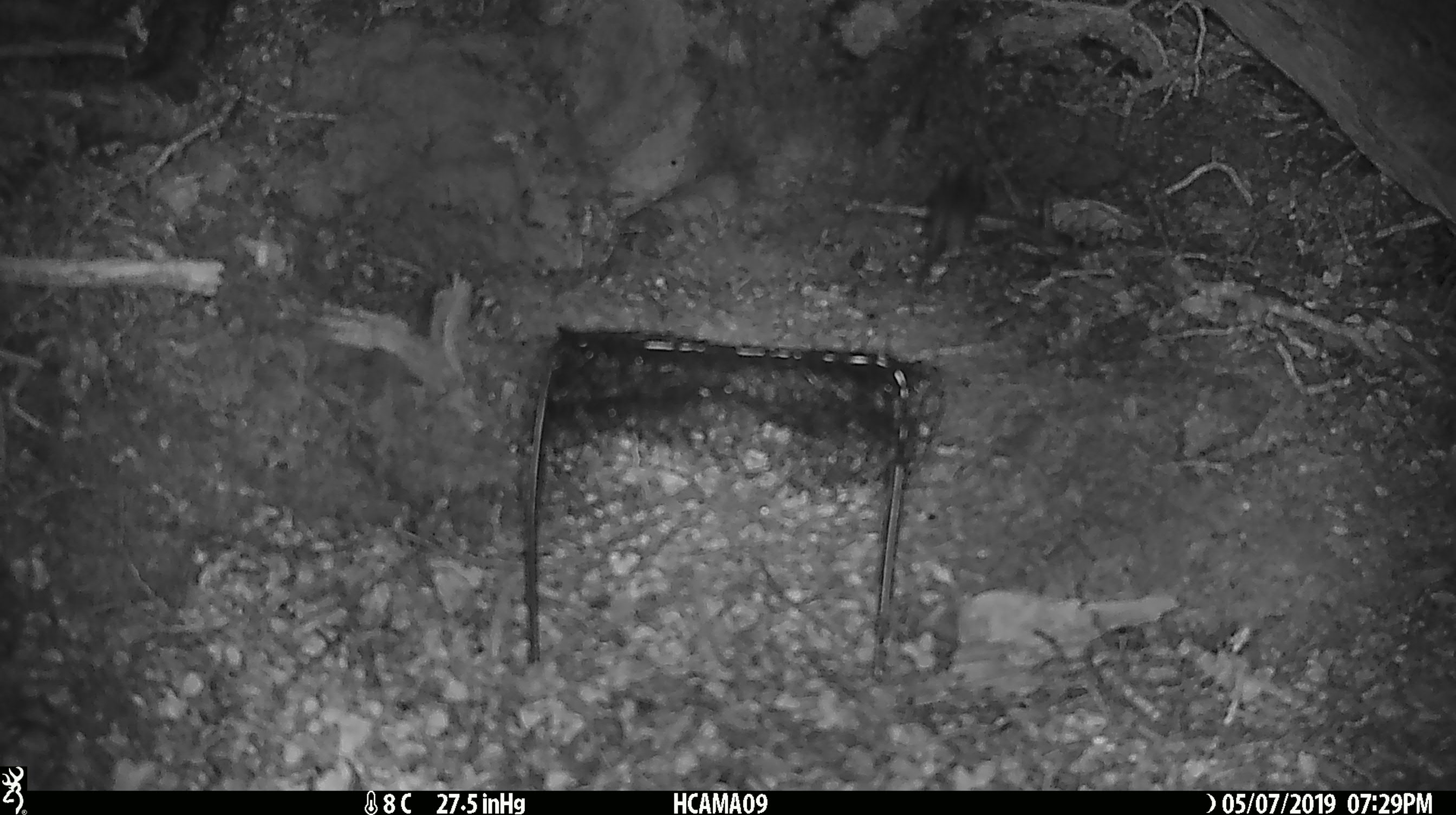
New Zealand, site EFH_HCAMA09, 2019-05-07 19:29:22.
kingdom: Animalia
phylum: Chordata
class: Mammalia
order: Rodentia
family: Muridae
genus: Rattus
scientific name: Rattus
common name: rat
Rat (Rattus).